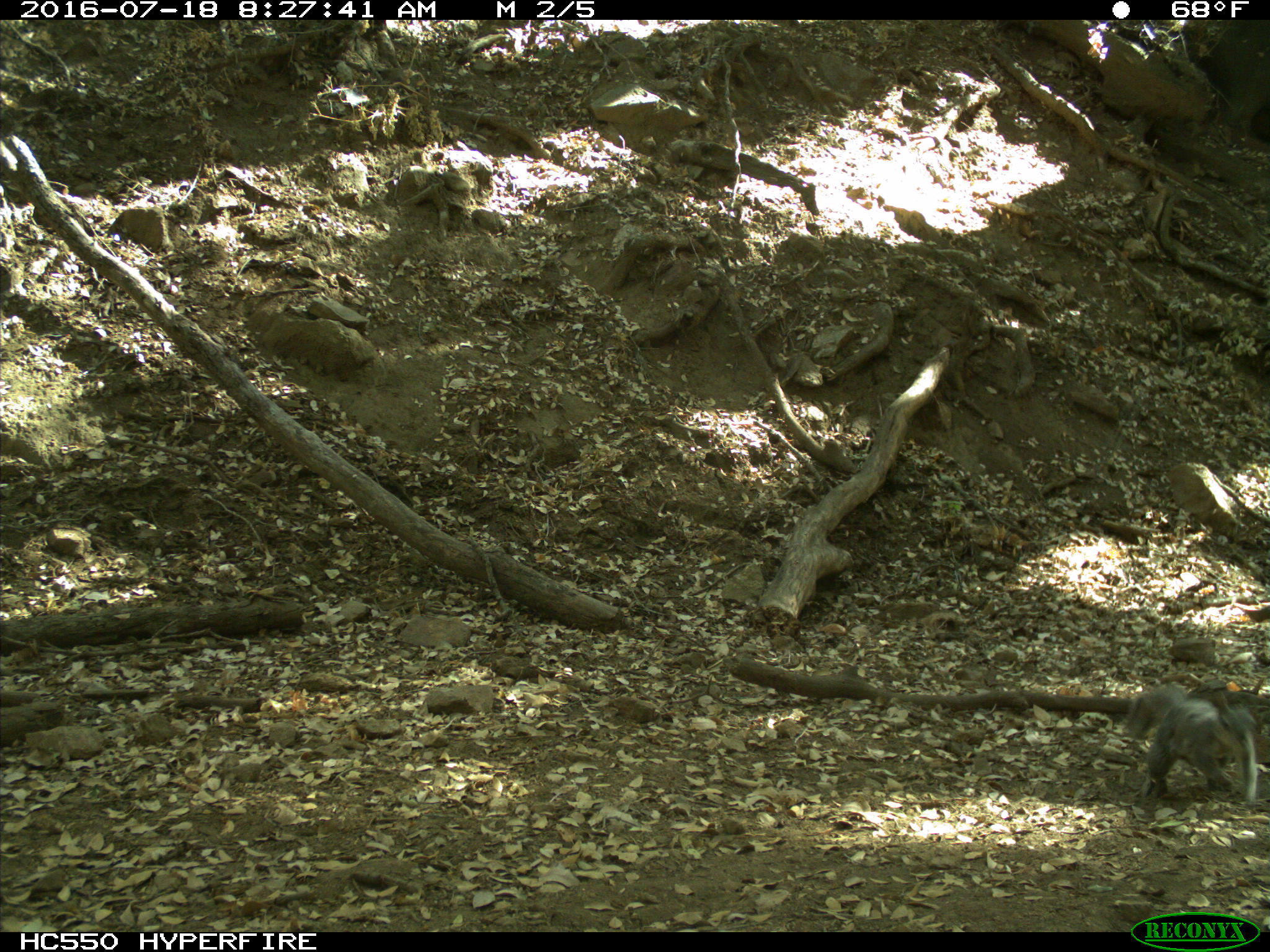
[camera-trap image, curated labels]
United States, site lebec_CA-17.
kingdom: Animalia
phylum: Chordata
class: Mammalia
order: Rodentia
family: Sciuridae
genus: Sciurus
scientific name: Sciurus carolinensis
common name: eastern gray squirrel